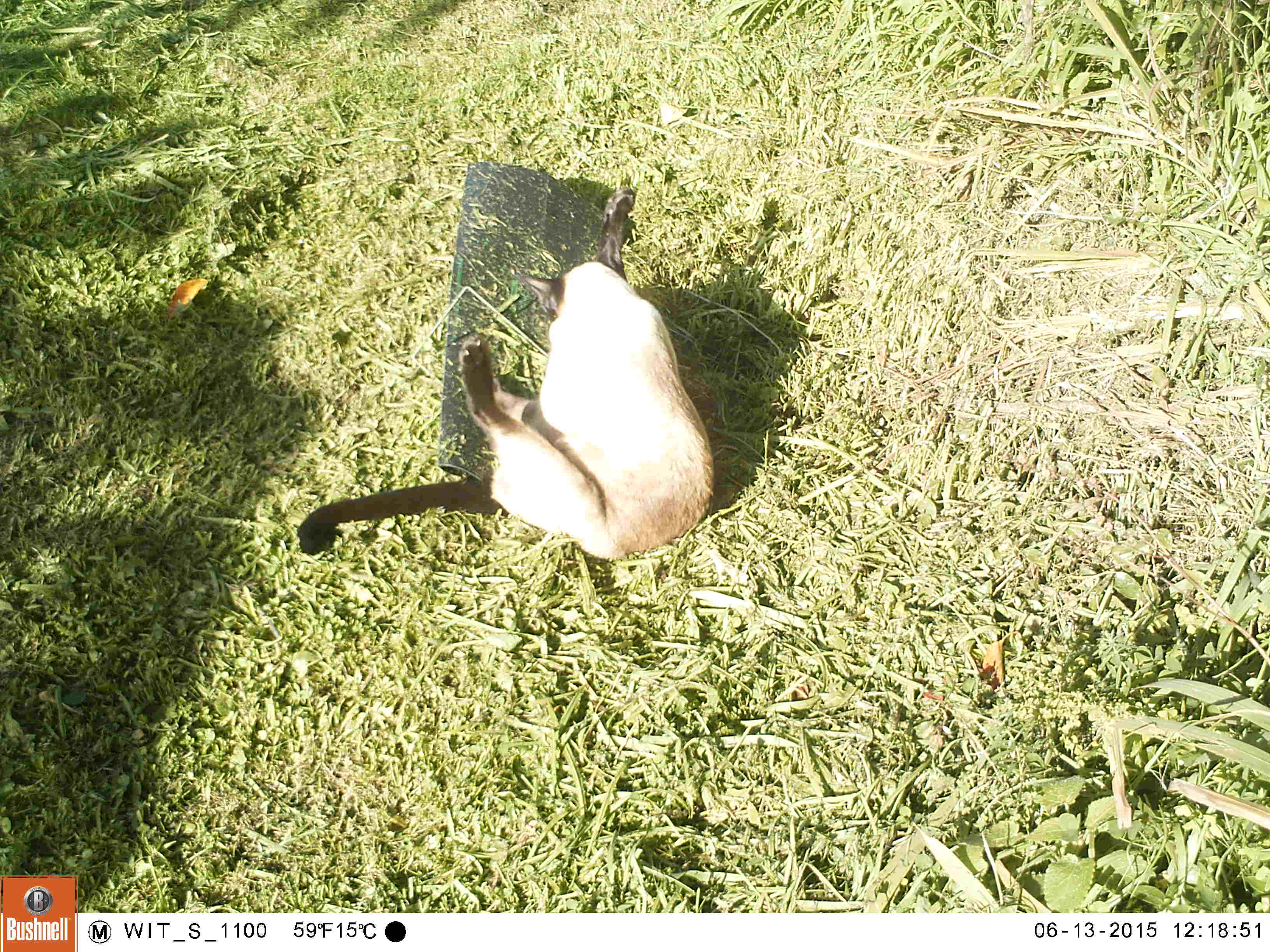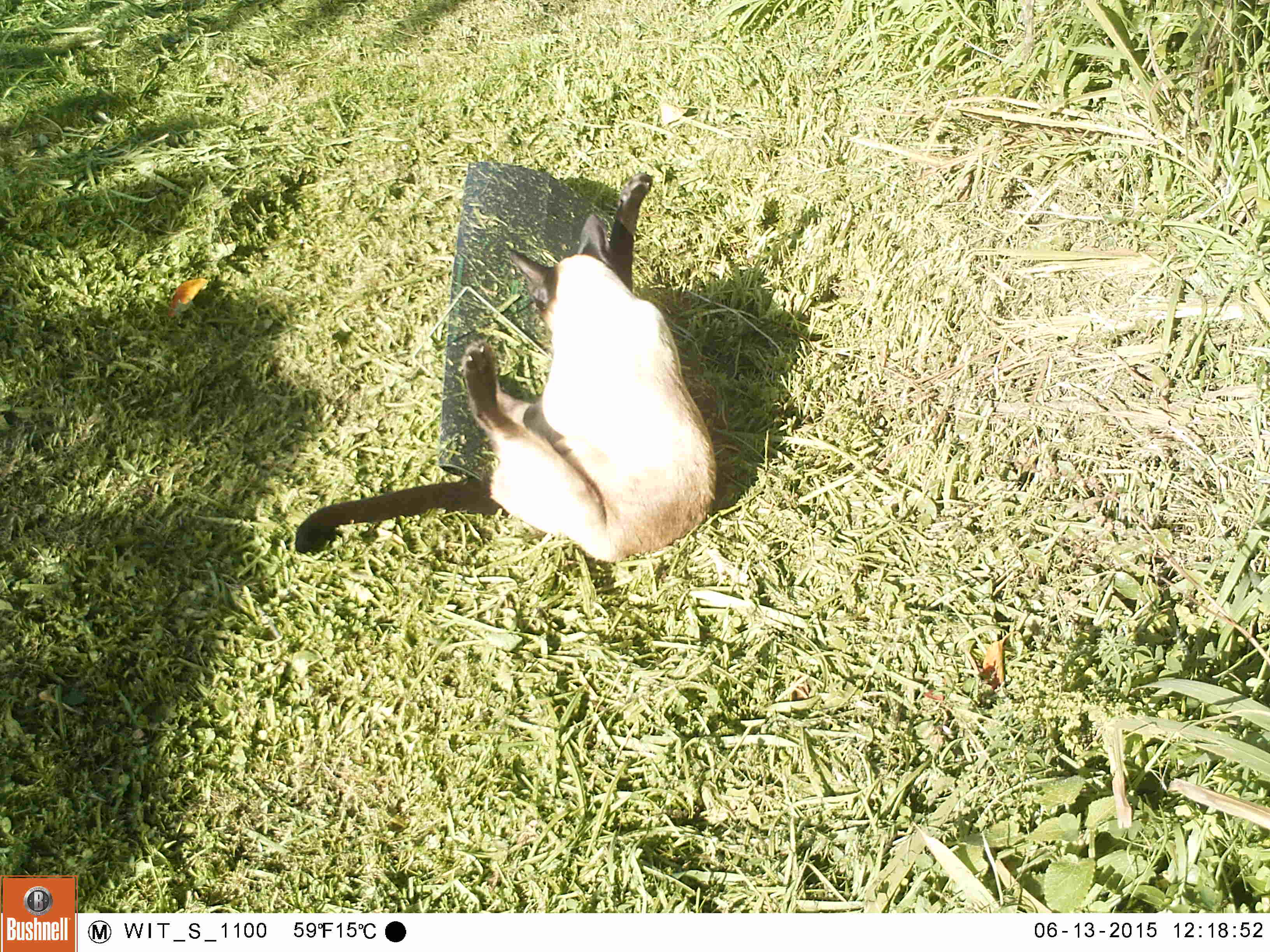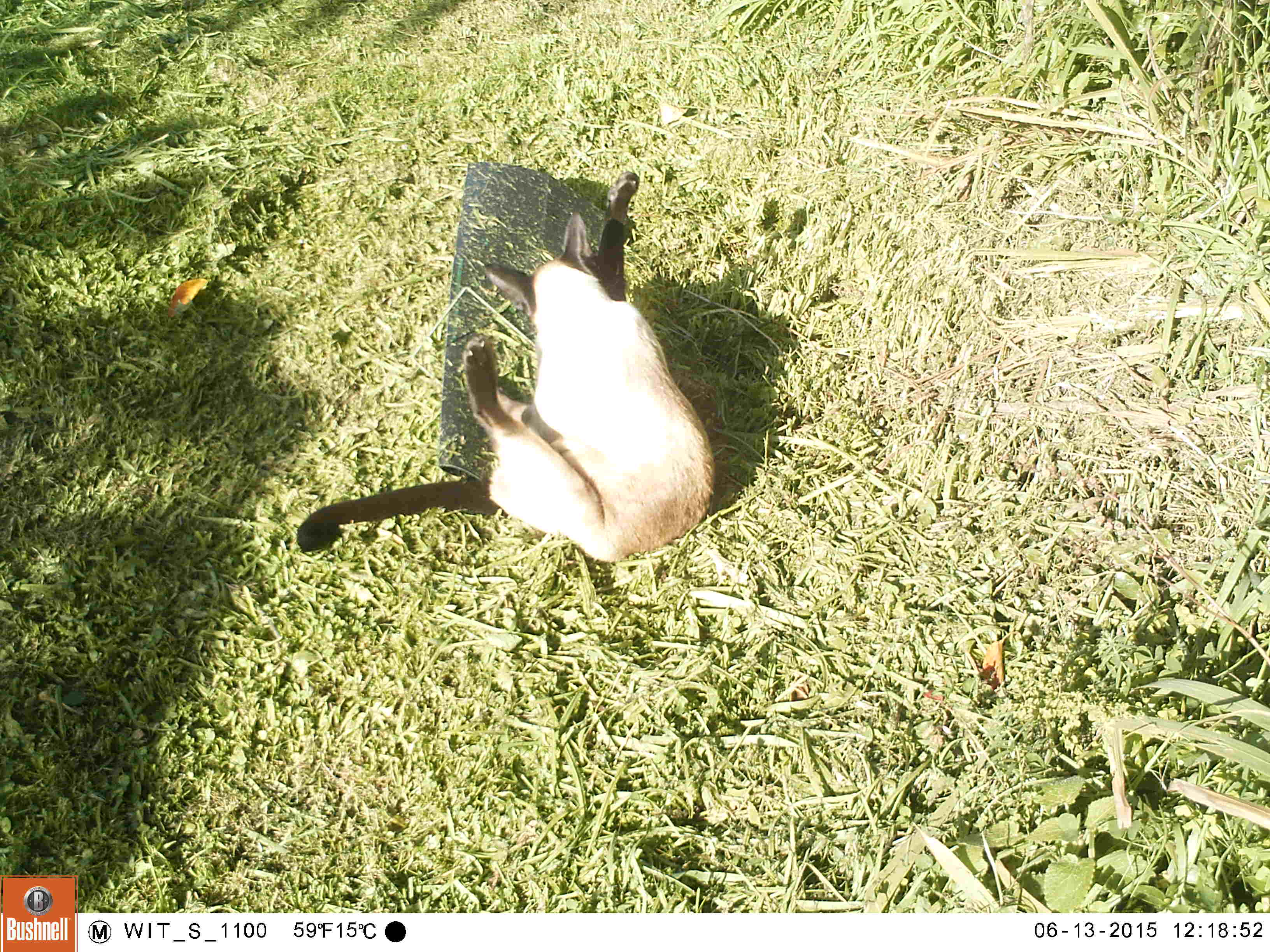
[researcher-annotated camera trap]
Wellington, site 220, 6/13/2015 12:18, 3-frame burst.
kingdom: Animalia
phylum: Chordata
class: Mammalia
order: Carnivora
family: Felidae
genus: Felis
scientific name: Felis catus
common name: cat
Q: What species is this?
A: Cat (Felis catus).